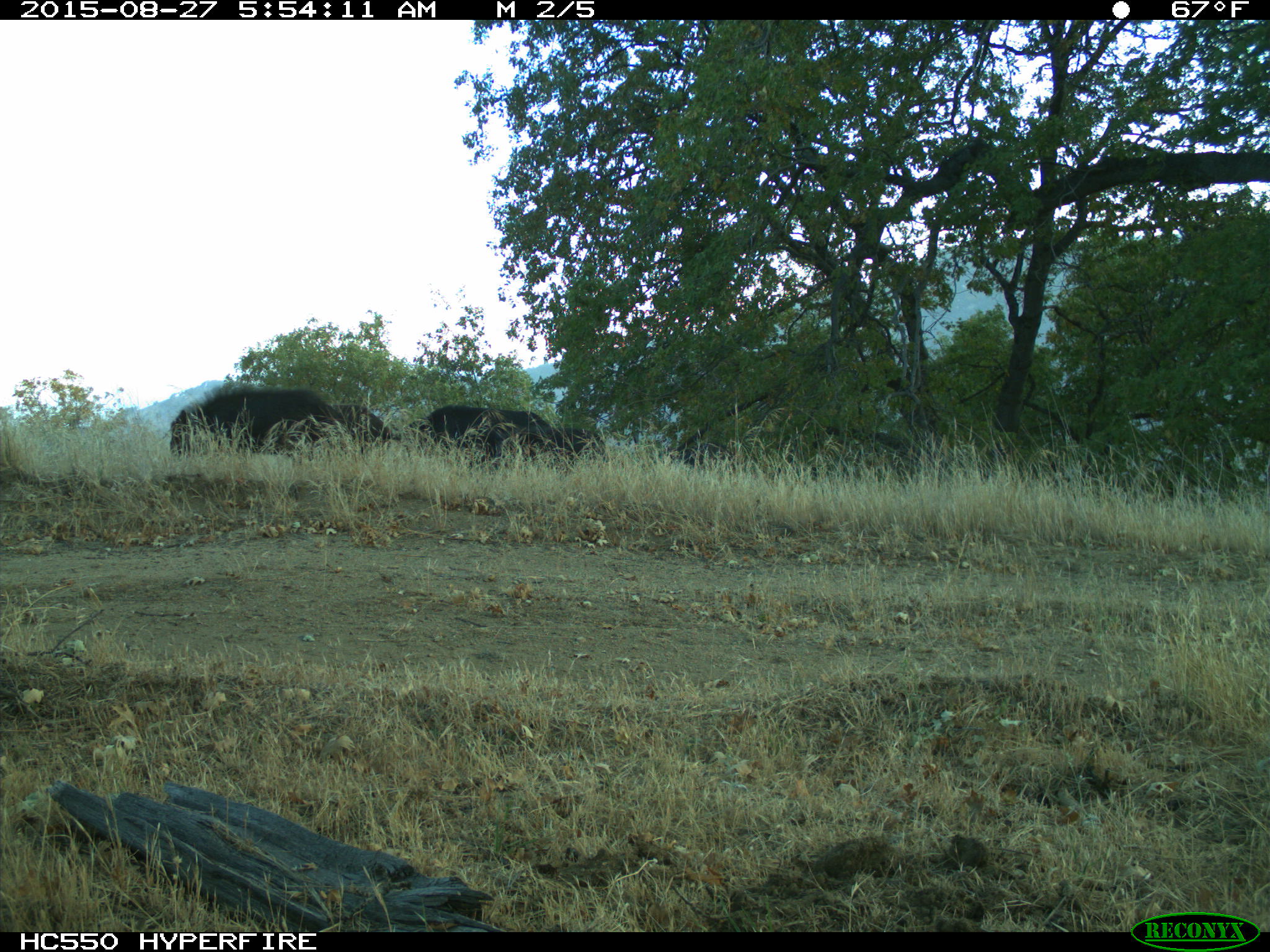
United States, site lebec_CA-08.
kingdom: Animalia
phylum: Chordata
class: Mammalia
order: Artiodactyla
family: Suidae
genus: Sus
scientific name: Sus scrofa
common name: wild boar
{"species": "Sus scrofa (wild boar)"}